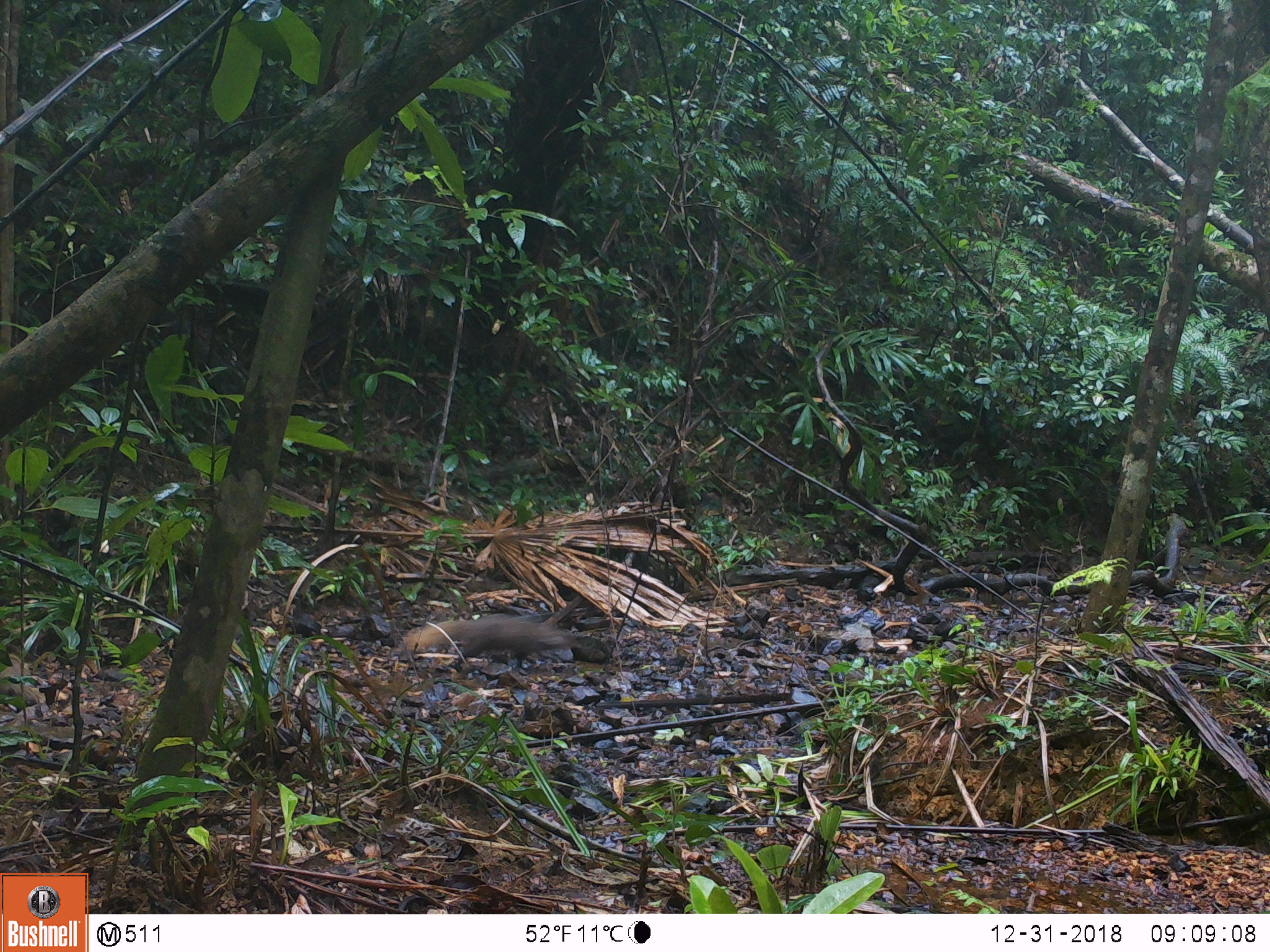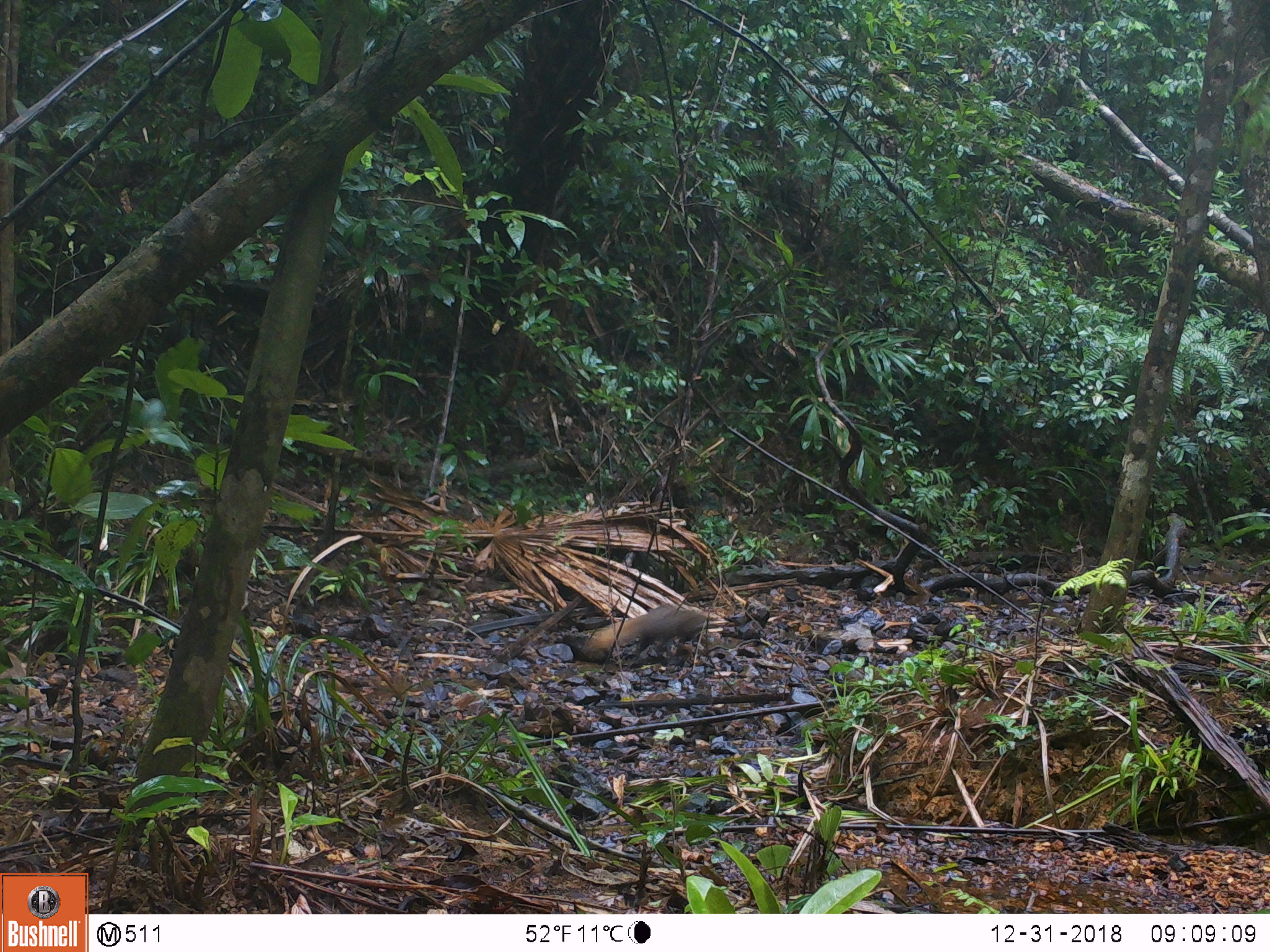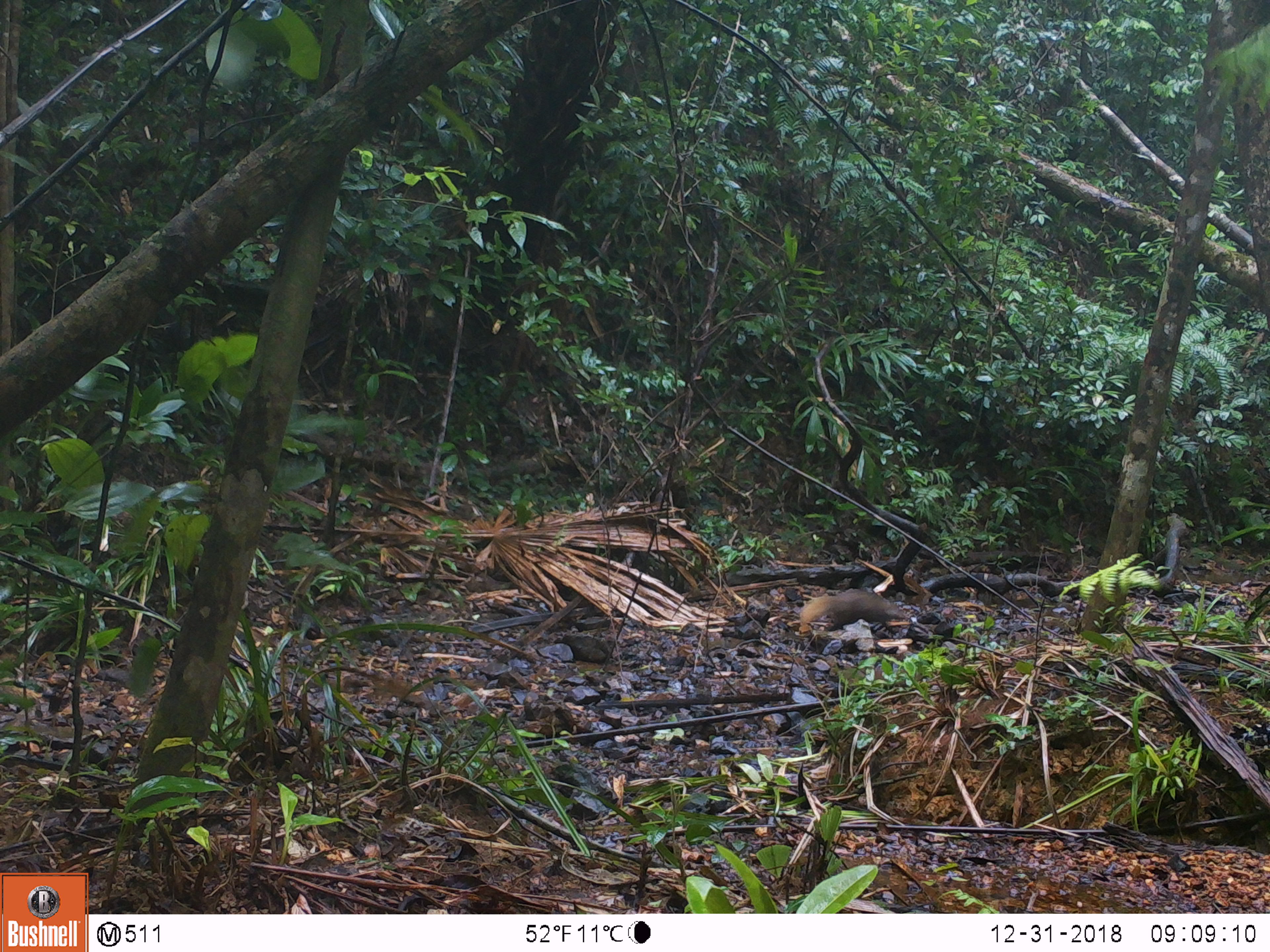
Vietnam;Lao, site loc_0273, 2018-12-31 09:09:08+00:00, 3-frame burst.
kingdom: Animalia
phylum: Chordata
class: Mammalia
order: Carnivora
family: Herpestidae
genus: Urva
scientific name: Urva urva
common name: crab-eating mongoose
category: crab eating mongoose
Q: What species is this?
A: Crab eating mongoose (crab-eating mongoose) (Urva urva).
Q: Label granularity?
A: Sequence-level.